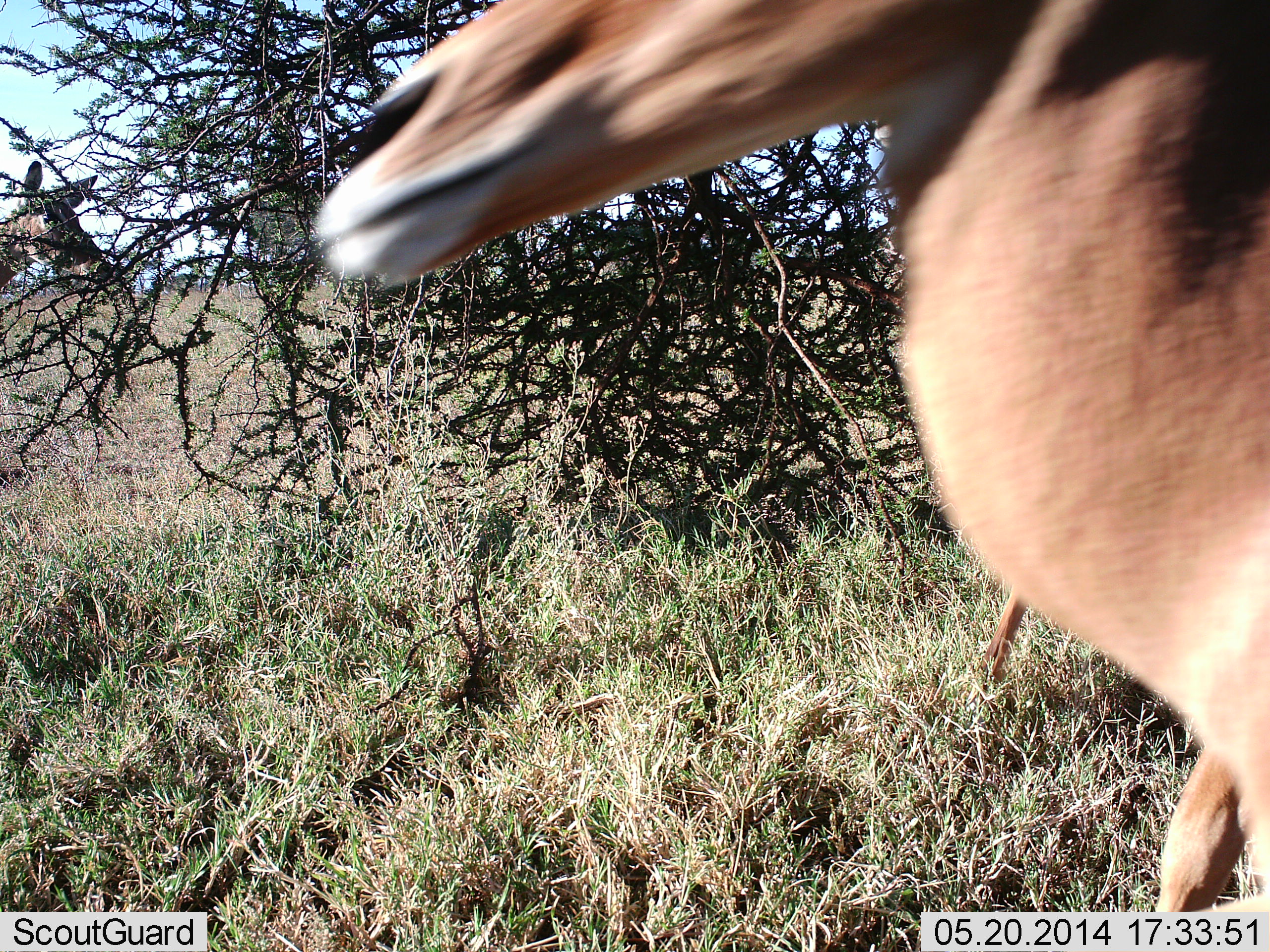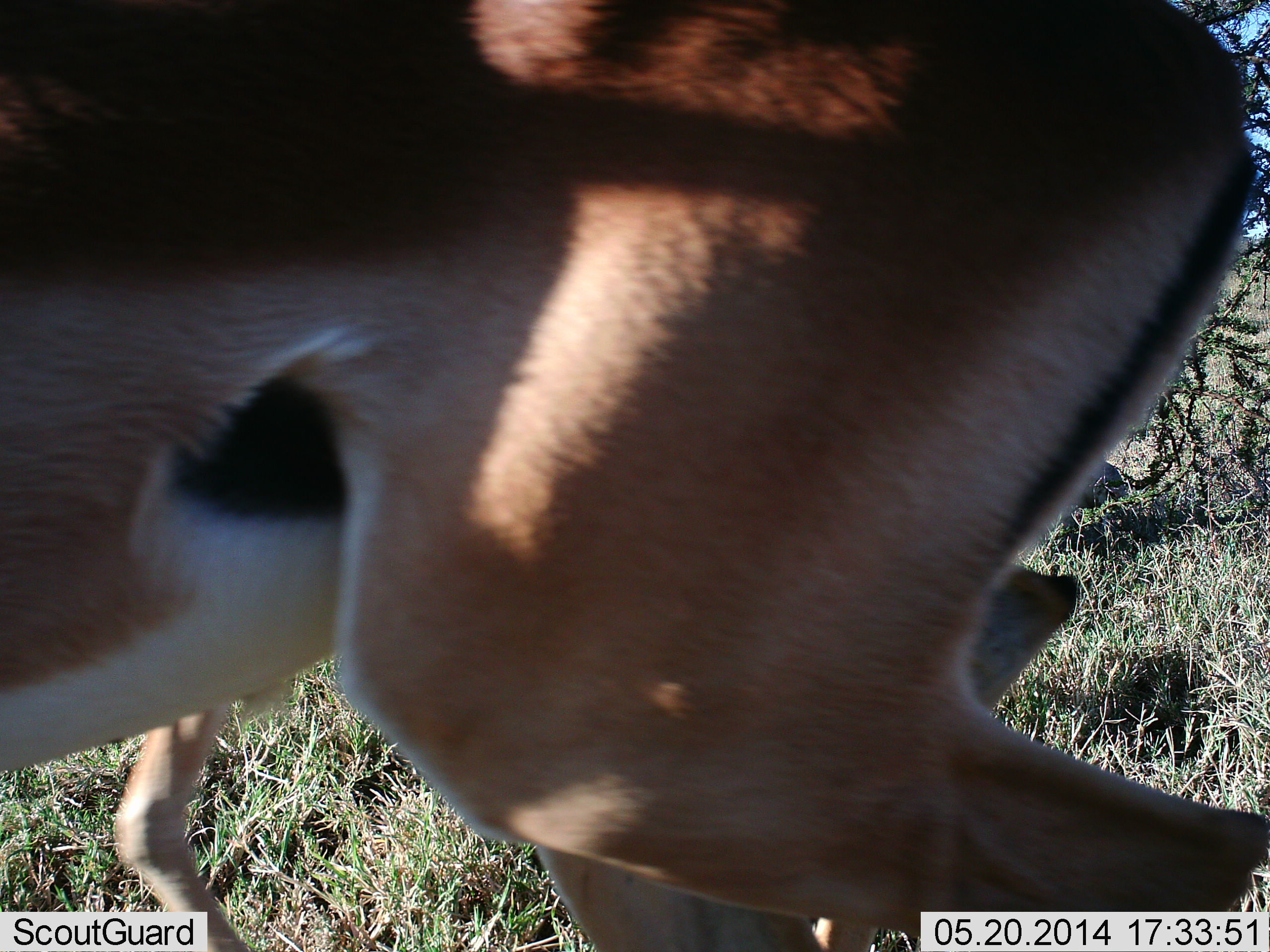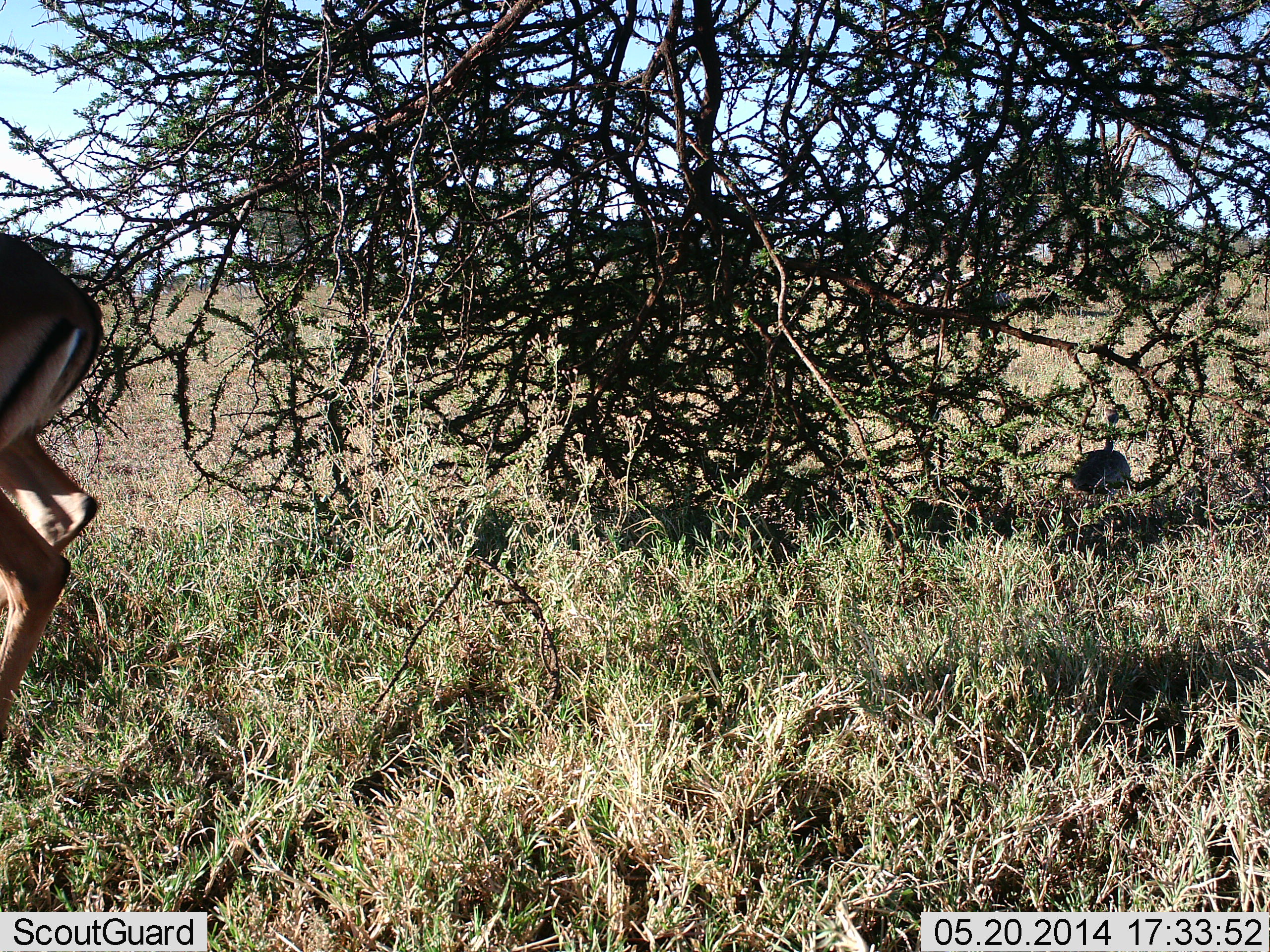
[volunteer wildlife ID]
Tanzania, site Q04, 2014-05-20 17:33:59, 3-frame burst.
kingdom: Animalia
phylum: Chordata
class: Mammalia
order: Artiodactyla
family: Bovidae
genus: Aepyceros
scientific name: Aepyceros melampus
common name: impala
Impala (Aepyceros melampus), count 2. Behavior (volunteer vote fractions): standing 25%, resting 0%, moving 100%, interacting 0%. Young present (vote fraction): 0%. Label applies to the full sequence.